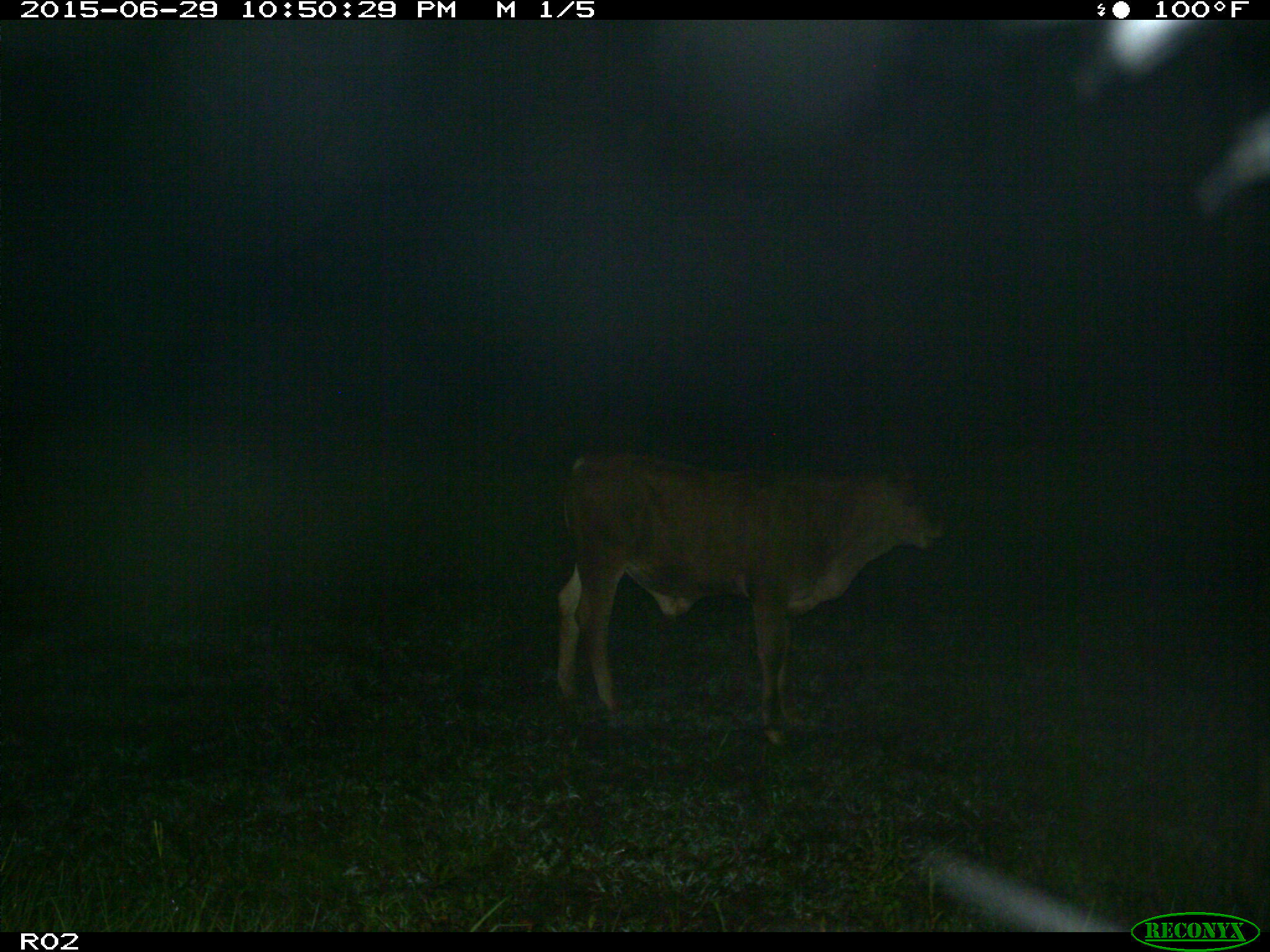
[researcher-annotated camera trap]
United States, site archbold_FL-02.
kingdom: Animalia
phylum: Chordata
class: Mammalia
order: Artiodactyla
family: Bovidae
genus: Bos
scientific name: Bos taurus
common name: domestic cow